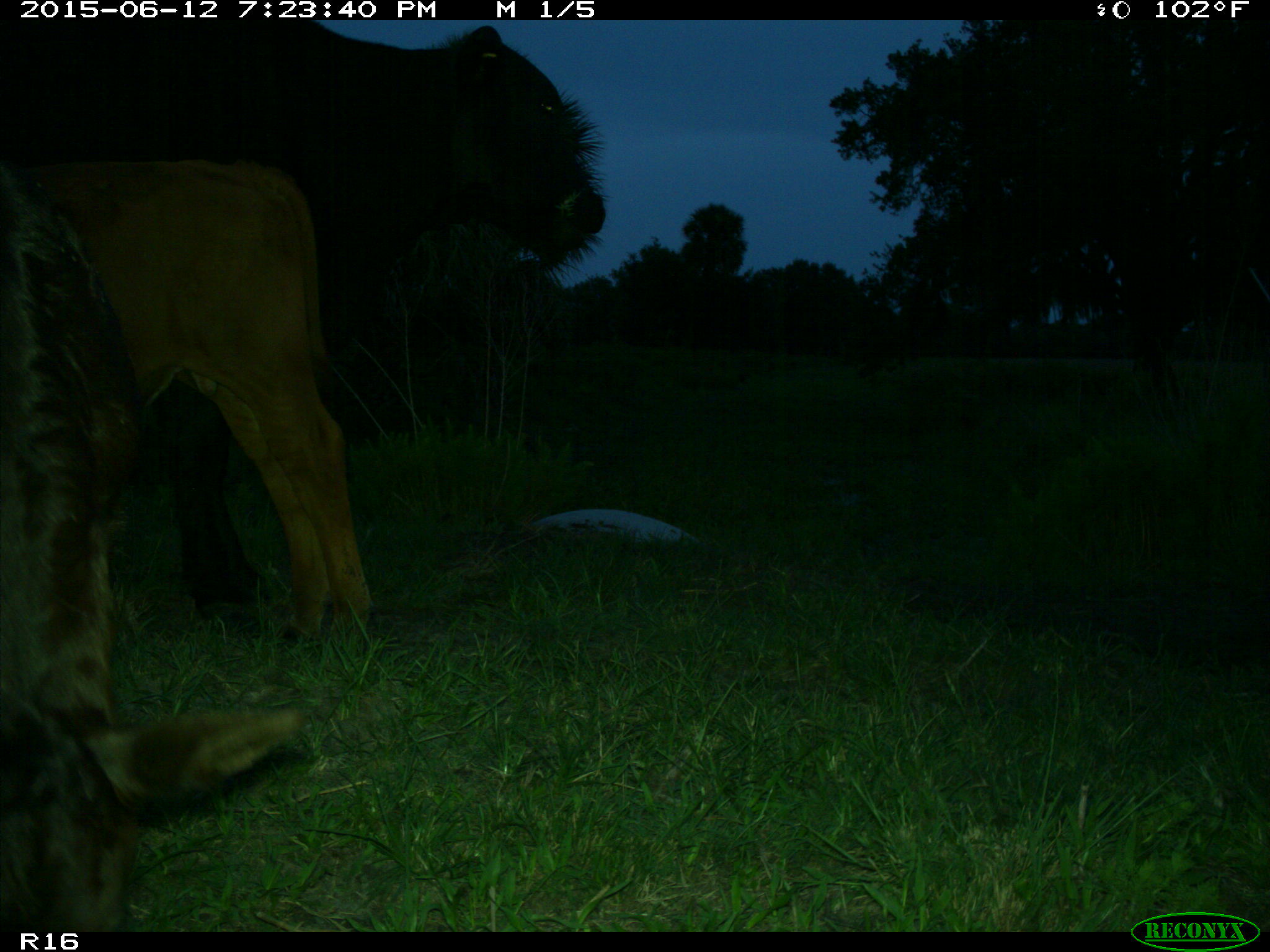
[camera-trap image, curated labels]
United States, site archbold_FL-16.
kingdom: Animalia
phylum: Chordata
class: Mammalia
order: Artiodactyla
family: Bovidae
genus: Bos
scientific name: Bos taurus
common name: domestic cow